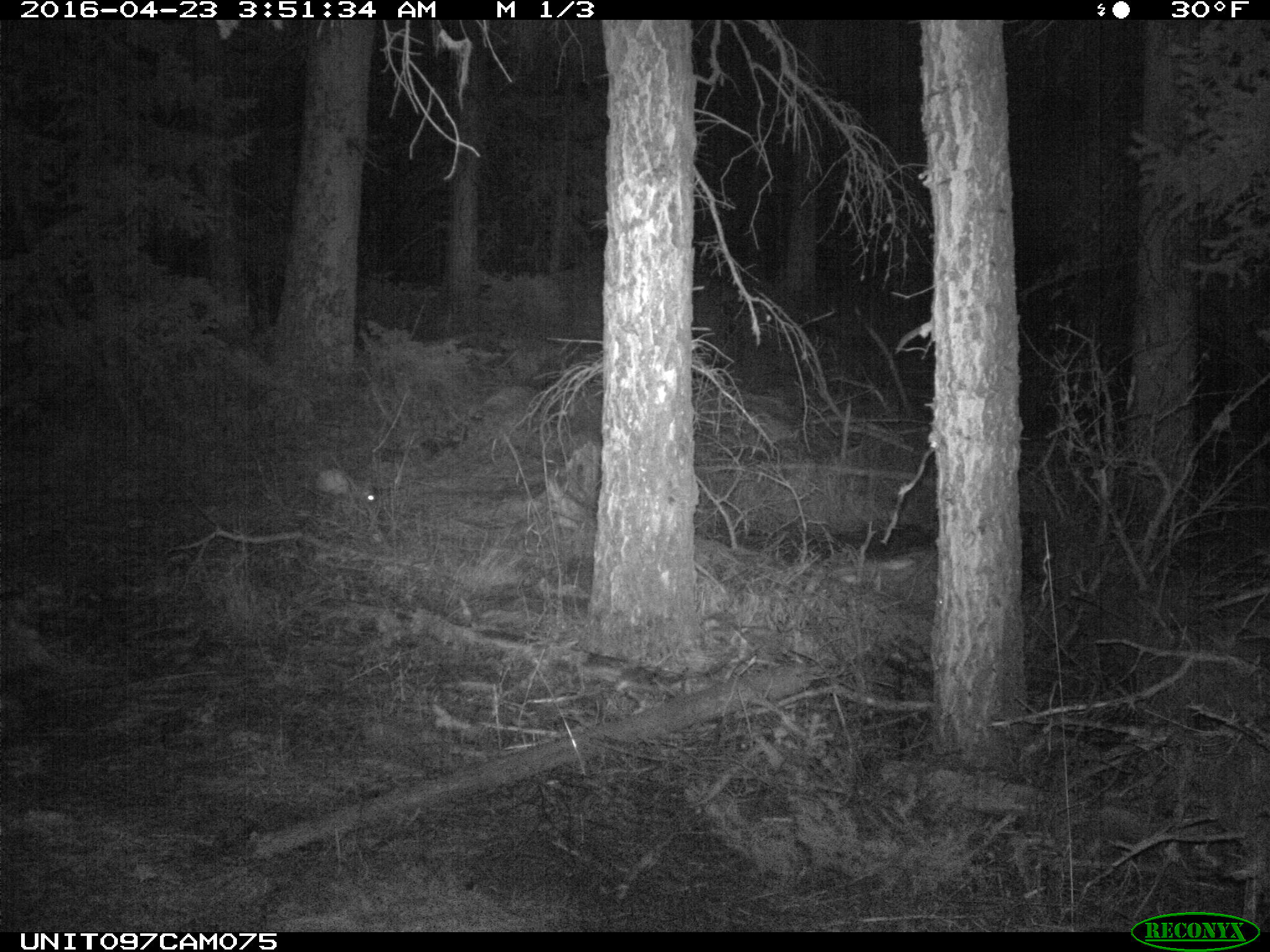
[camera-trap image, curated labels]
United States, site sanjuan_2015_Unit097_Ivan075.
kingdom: Animalia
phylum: Chordata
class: Mammalia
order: Lagomorpha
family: Leporidae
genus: Lepus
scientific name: Lepus americanus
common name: snowshoe hare